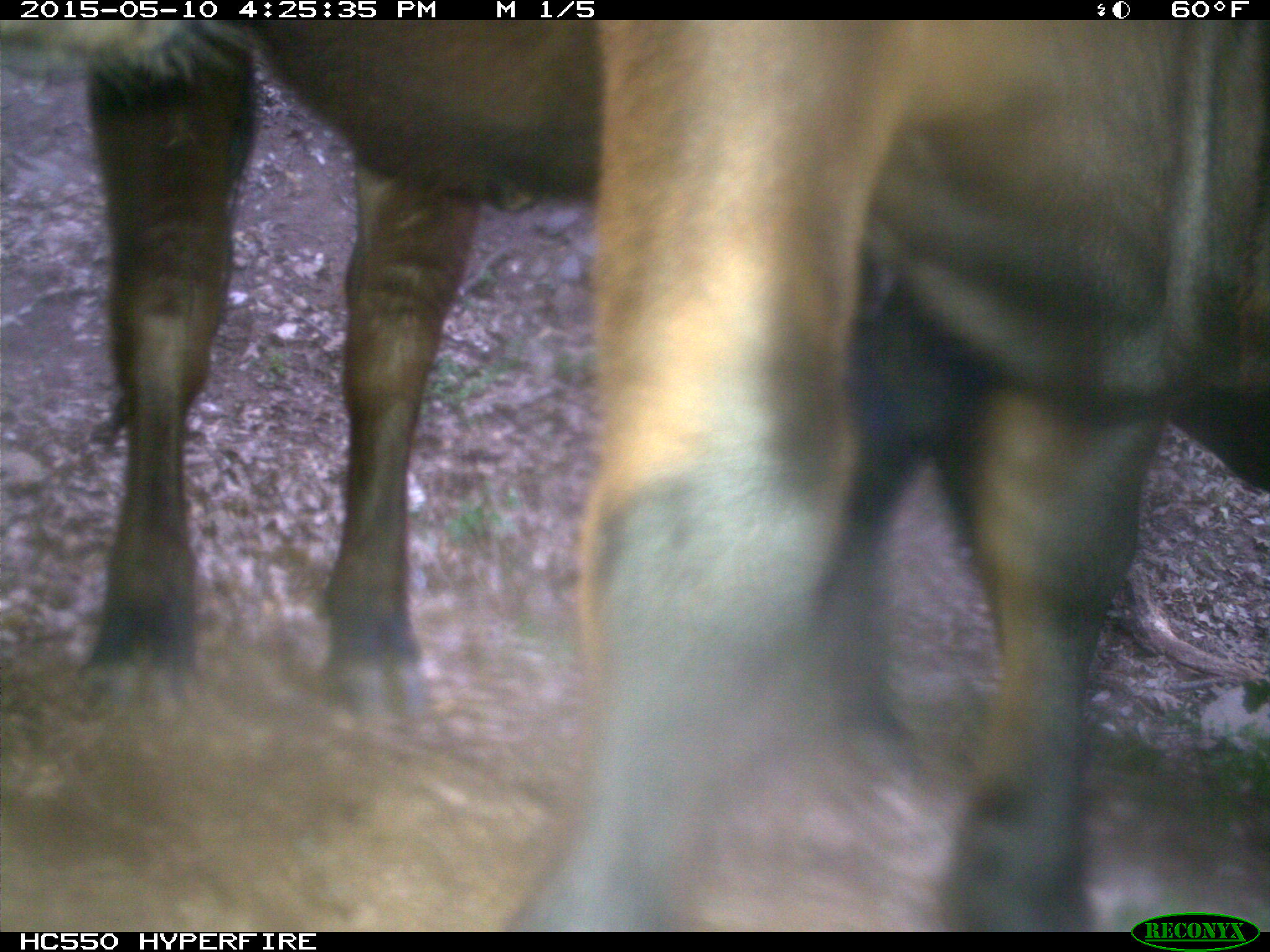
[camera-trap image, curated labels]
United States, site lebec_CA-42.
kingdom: Animalia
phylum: Chordata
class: Mammalia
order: Artiodactyla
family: Bovidae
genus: Bos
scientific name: Bos taurus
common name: domestic cow